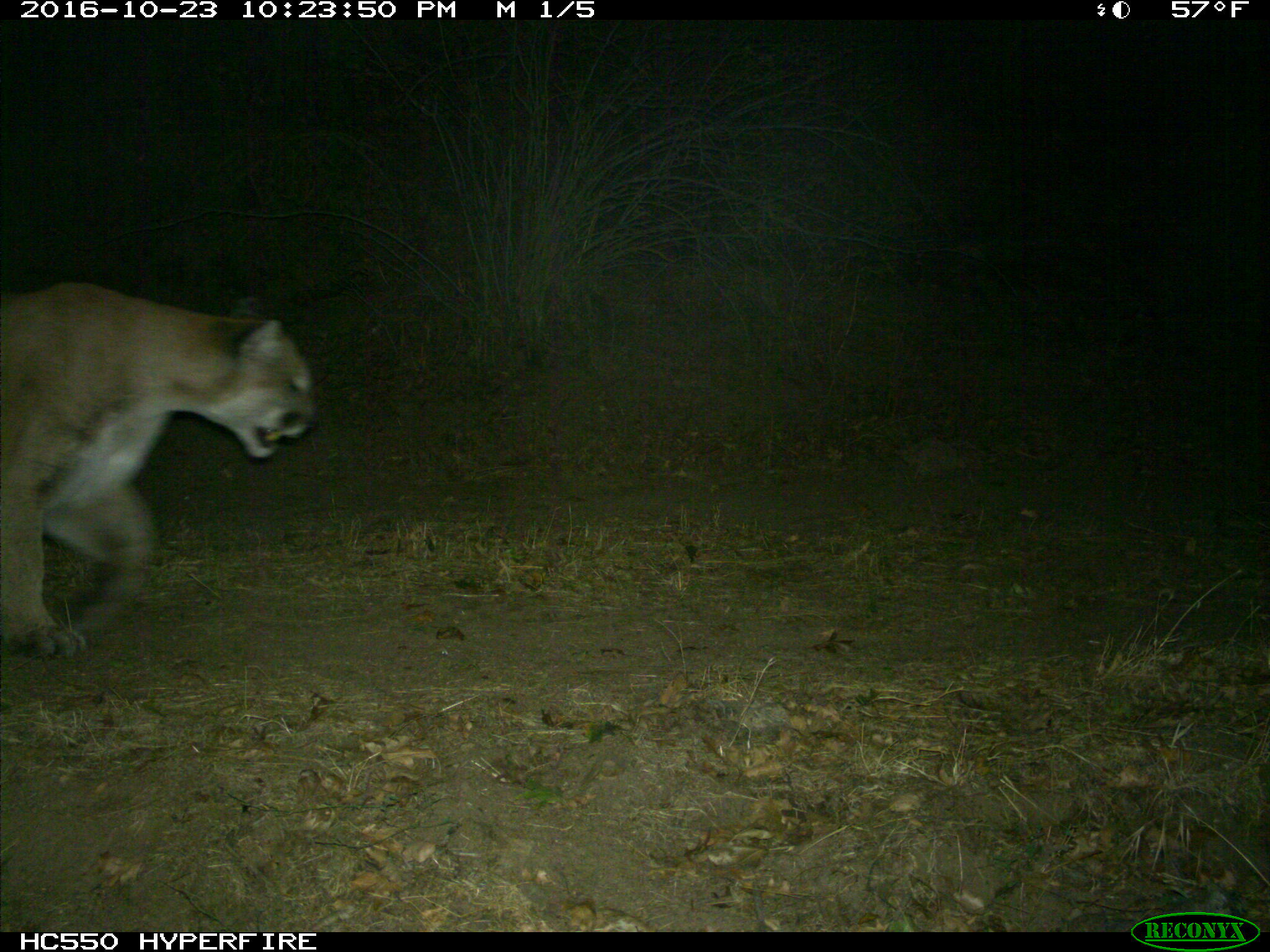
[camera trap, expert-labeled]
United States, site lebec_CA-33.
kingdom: Animalia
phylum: Chordata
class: Mammalia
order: Carnivora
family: Felidae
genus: Puma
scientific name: Puma concolor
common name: mountain lion